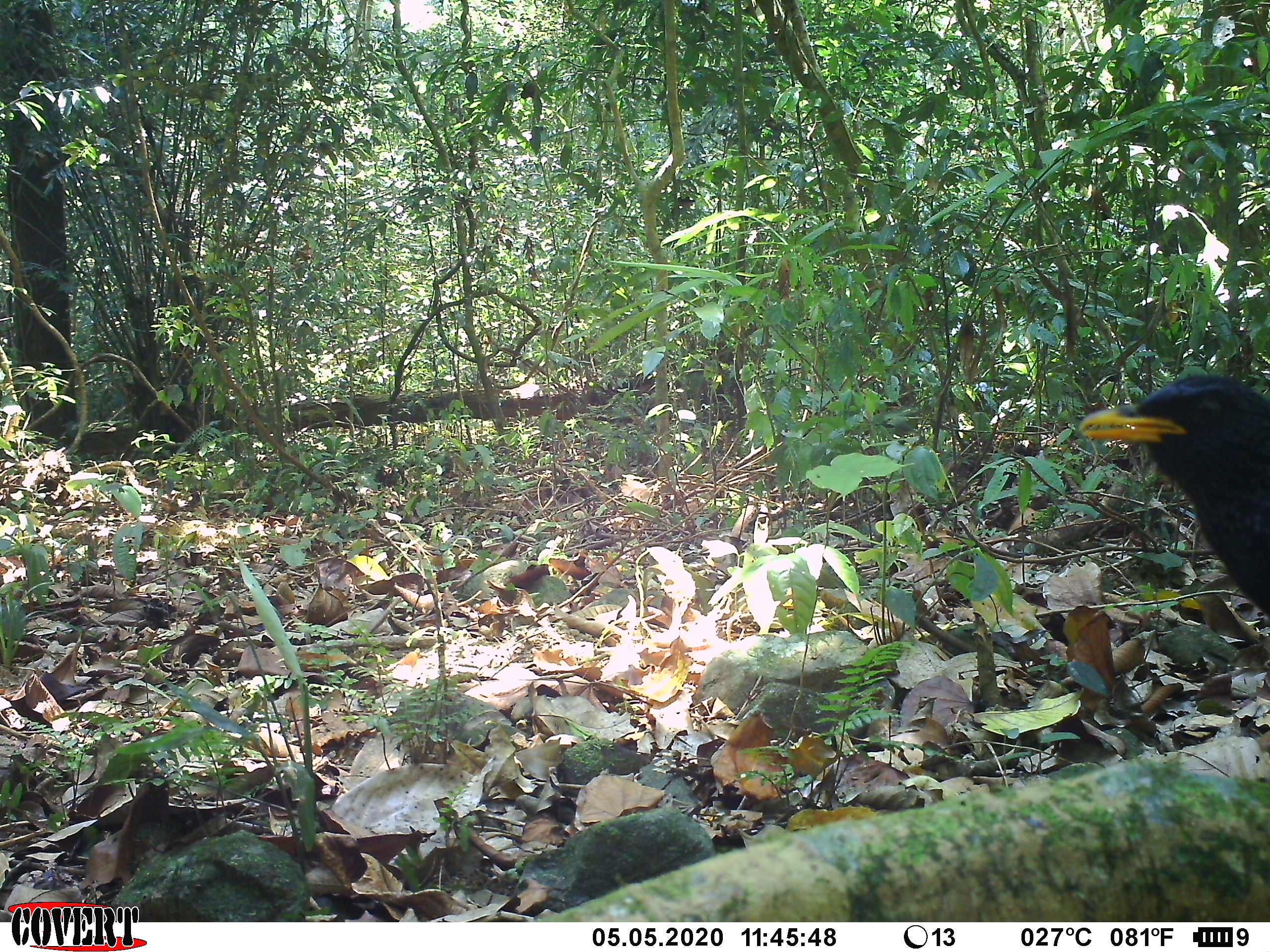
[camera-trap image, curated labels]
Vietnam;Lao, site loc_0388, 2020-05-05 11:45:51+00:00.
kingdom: Animalia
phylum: Chordata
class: Aves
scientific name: Aves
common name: bird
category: unidentified bird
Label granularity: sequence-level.